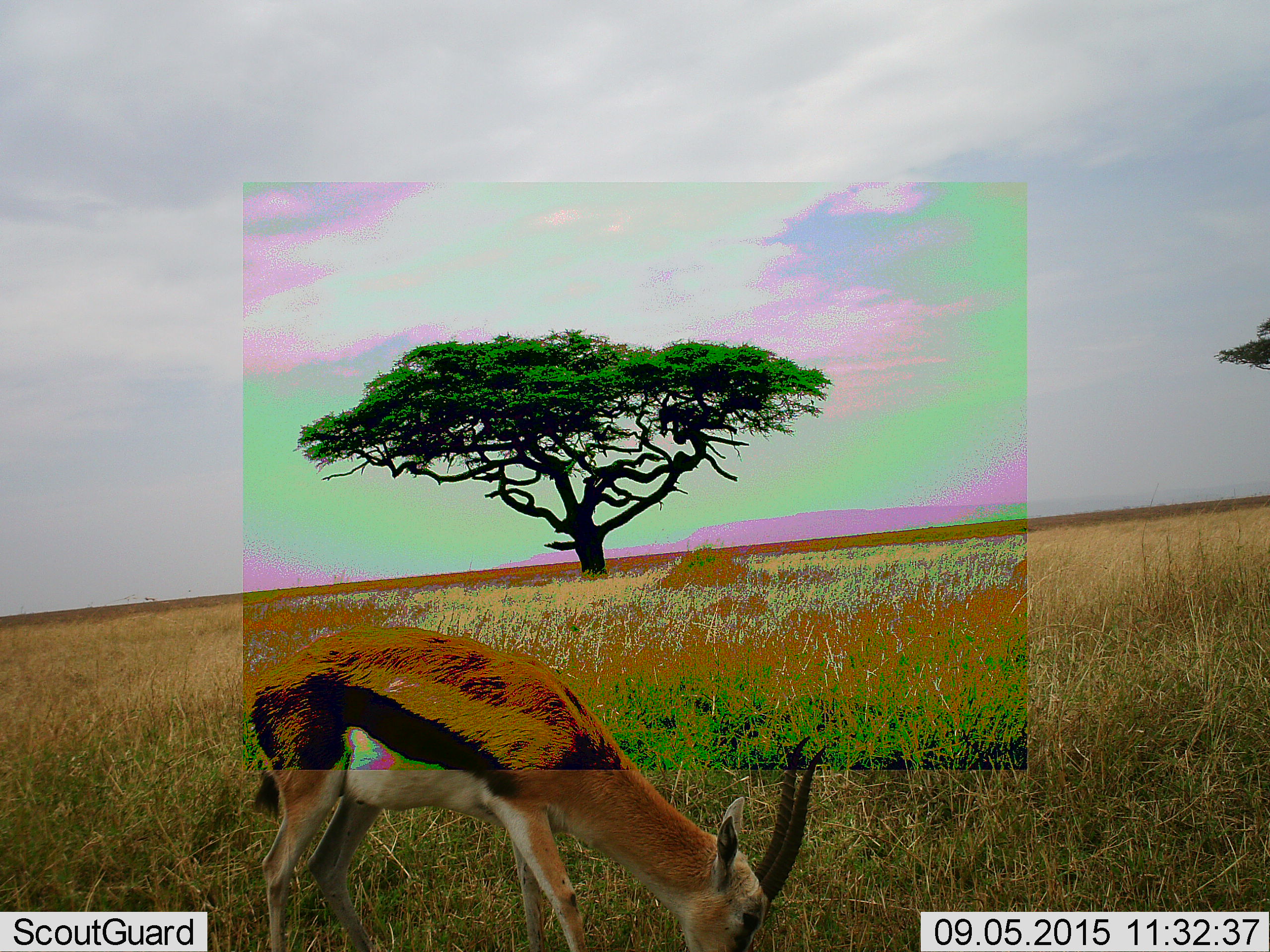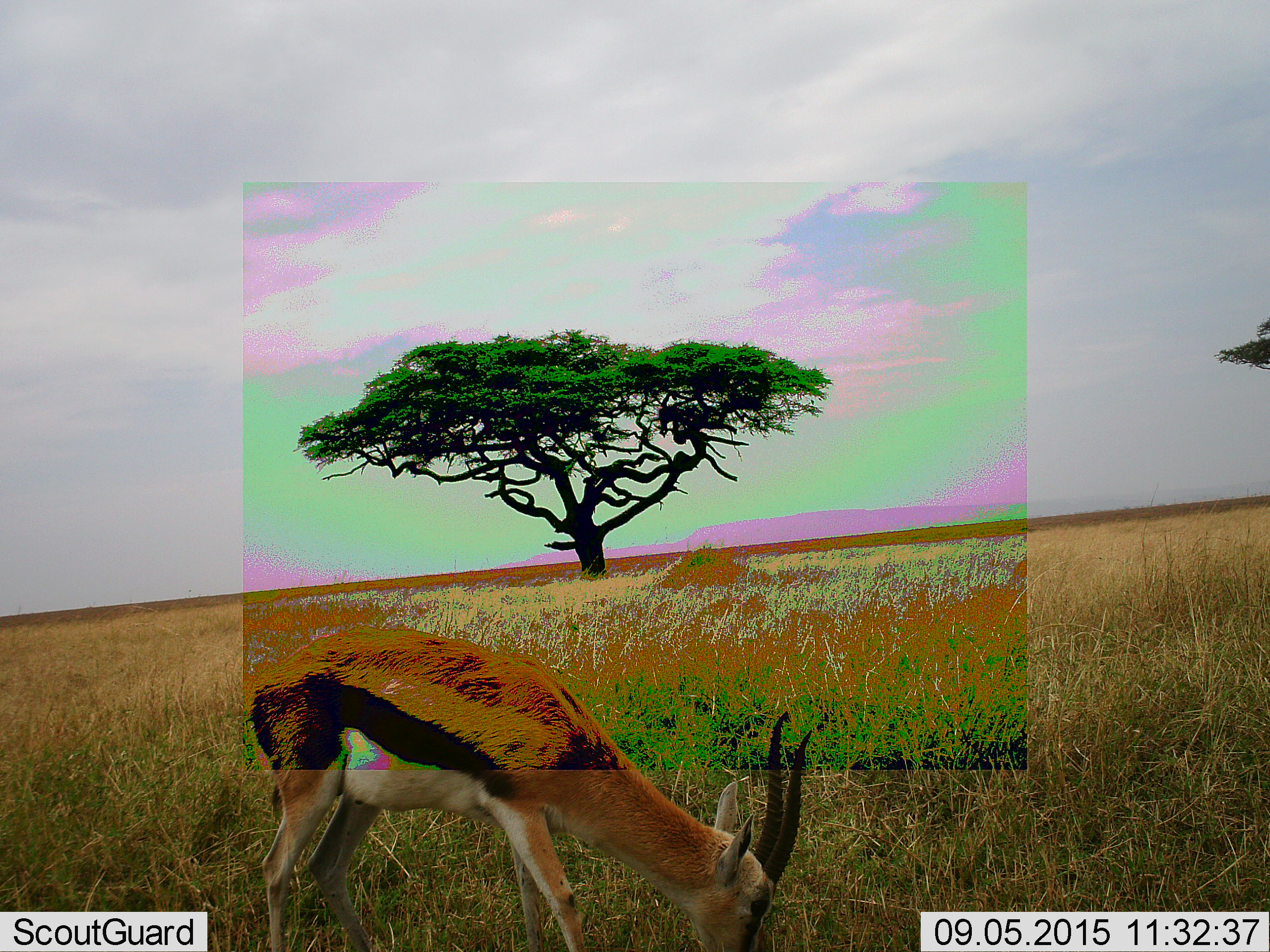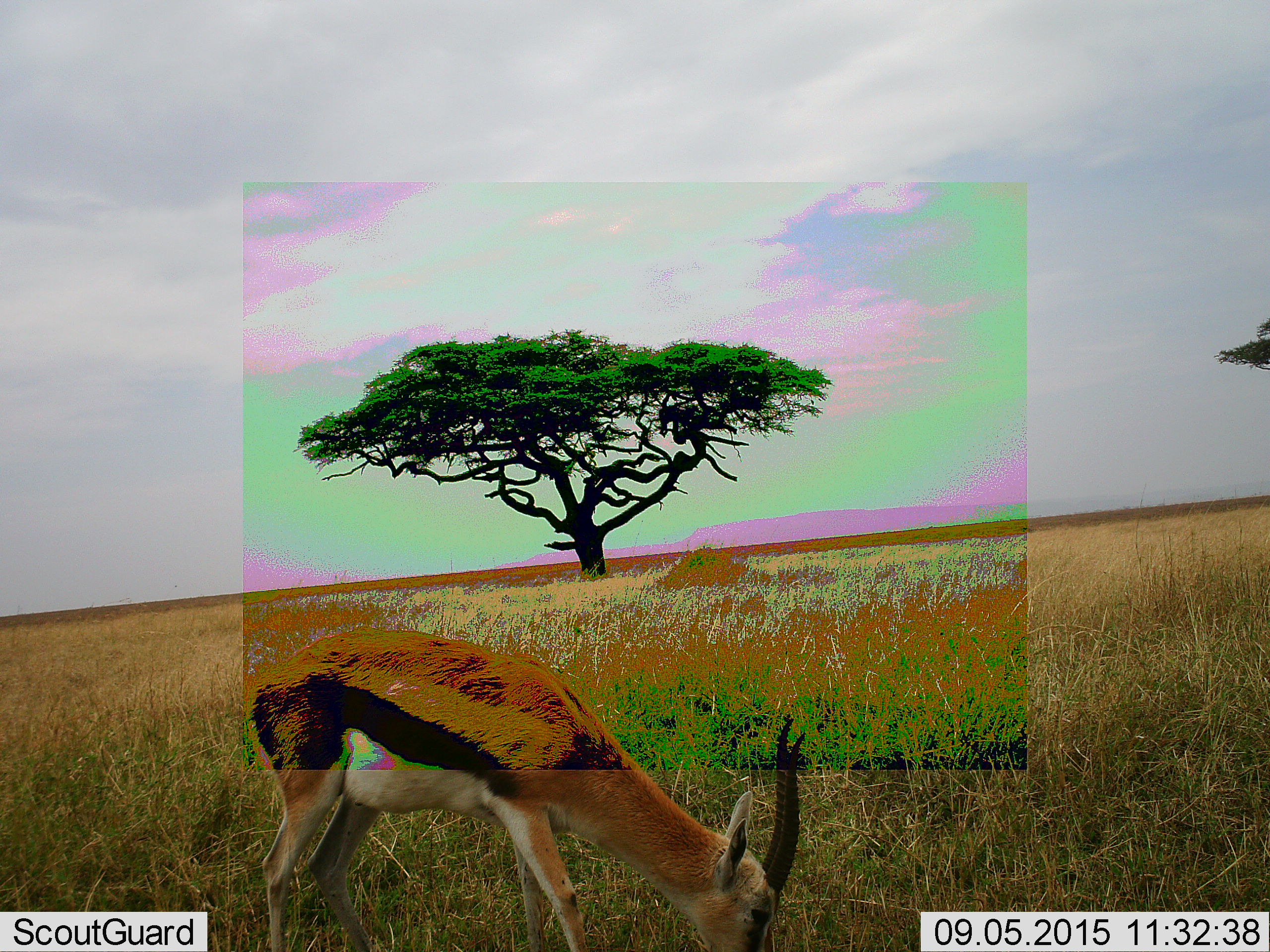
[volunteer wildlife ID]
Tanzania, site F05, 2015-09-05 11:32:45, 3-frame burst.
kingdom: Animalia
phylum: Chordata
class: Mammalia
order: Artiodactyla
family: Bovidae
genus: Eudorcas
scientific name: Eudorcas thomsonii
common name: thomson's gazelle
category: gazellethomsons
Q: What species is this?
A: Gazellethomsons (thomson's gazelle) (Eudorcas thomsonii).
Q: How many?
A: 1.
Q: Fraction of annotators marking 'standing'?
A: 27%.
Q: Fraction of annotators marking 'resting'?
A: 0%.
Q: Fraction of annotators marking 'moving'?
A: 0%.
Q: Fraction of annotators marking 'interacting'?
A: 0%.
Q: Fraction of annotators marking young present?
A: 0%.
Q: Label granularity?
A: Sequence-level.